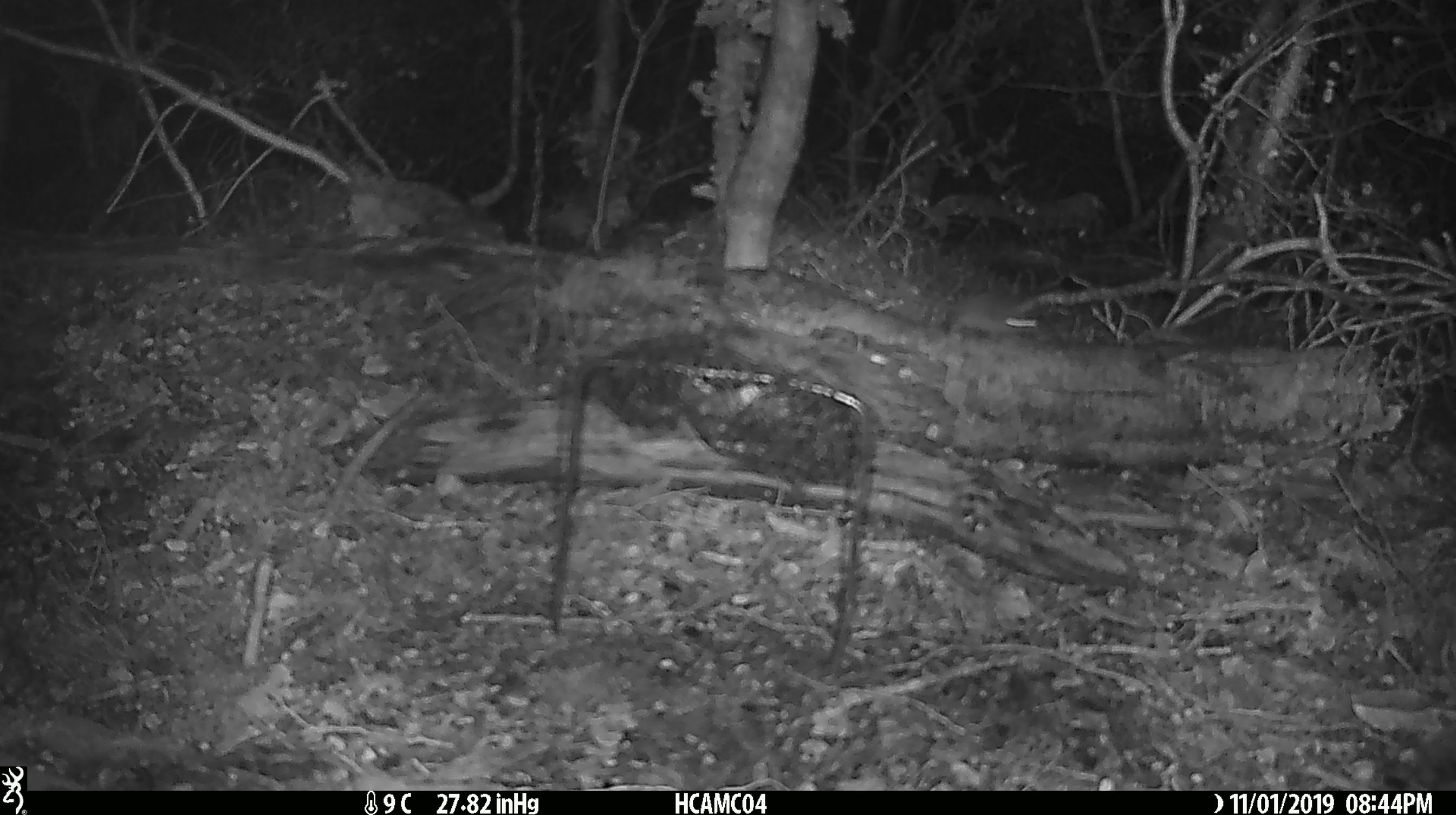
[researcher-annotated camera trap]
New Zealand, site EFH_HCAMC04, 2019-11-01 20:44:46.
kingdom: Animalia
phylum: Chordata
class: Mammalia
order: Rodentia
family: Muridae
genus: Mus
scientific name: Mus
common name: mouse